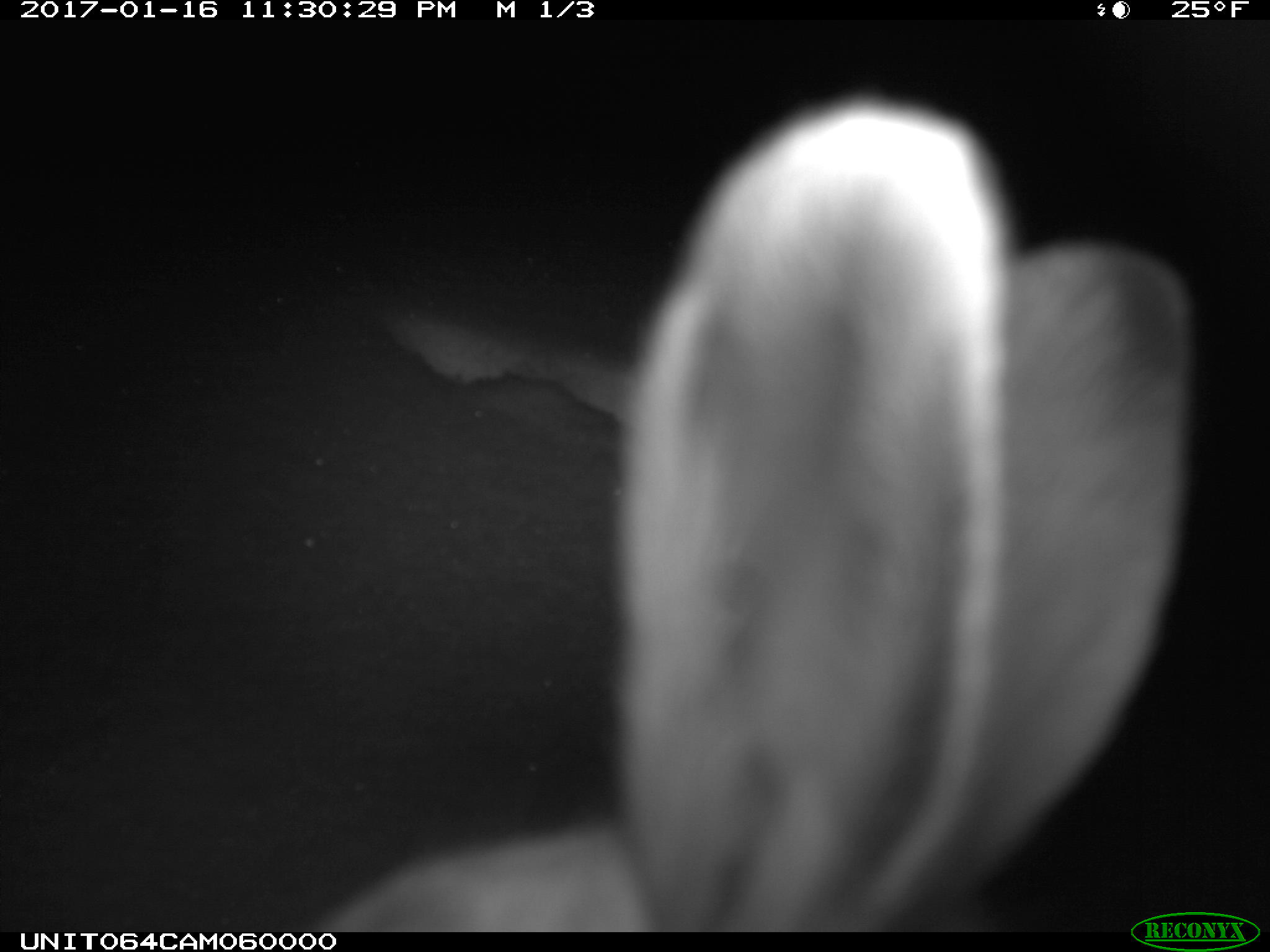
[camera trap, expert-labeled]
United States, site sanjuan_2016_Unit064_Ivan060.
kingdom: Animalia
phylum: Chordata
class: Mammalia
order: Lagomorpha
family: Leporidae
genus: Lepus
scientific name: Lepus americanus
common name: snowshoe hare